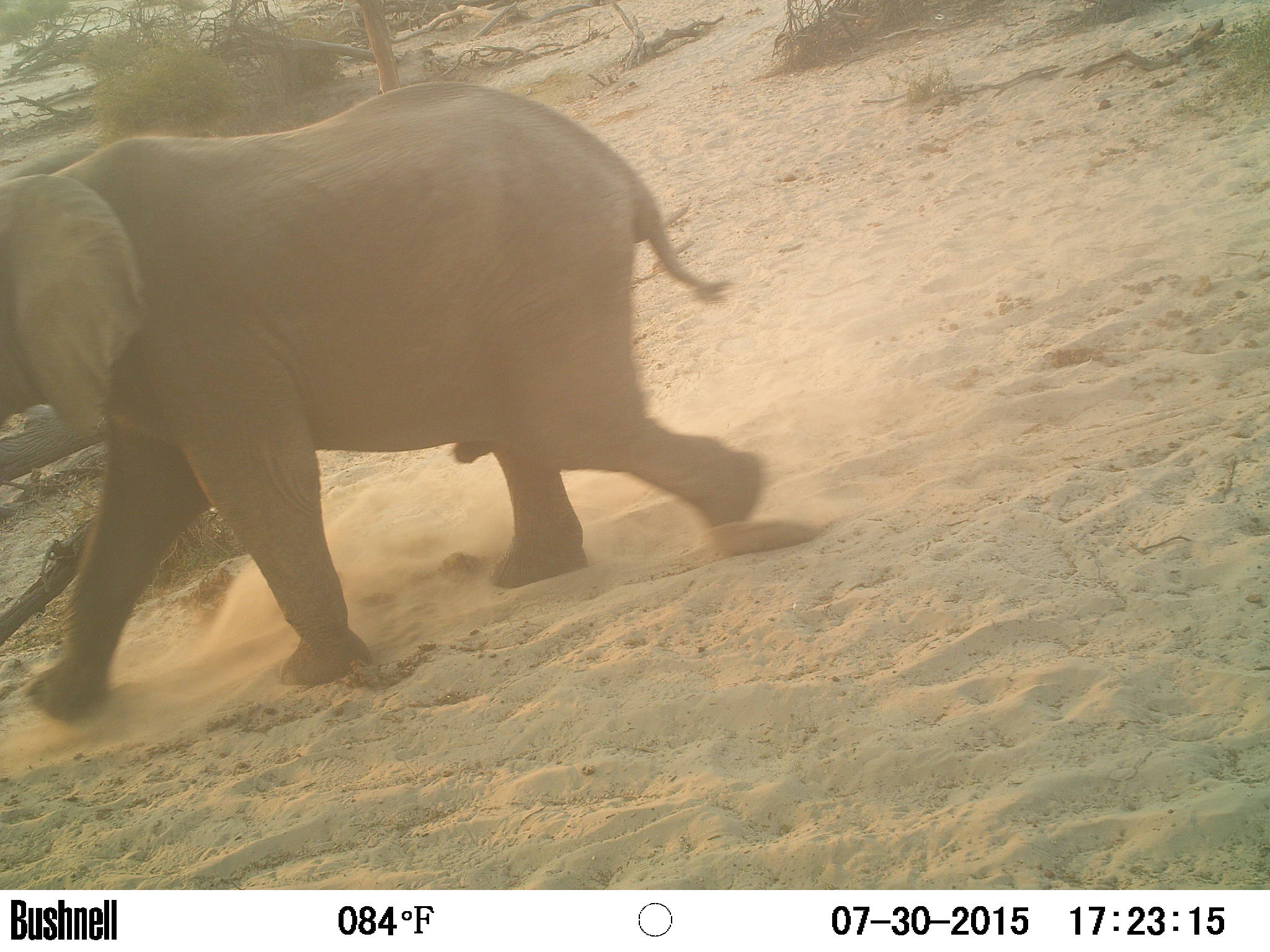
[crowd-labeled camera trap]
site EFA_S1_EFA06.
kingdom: Animalia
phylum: Chordata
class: Mammalia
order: Proboscidea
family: Elephantidae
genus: Loxodonta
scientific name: Loxodonta africana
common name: african bush elephant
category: elephant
Elephant (african bush elephant) (Loxodonta africana), count 1. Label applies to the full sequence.